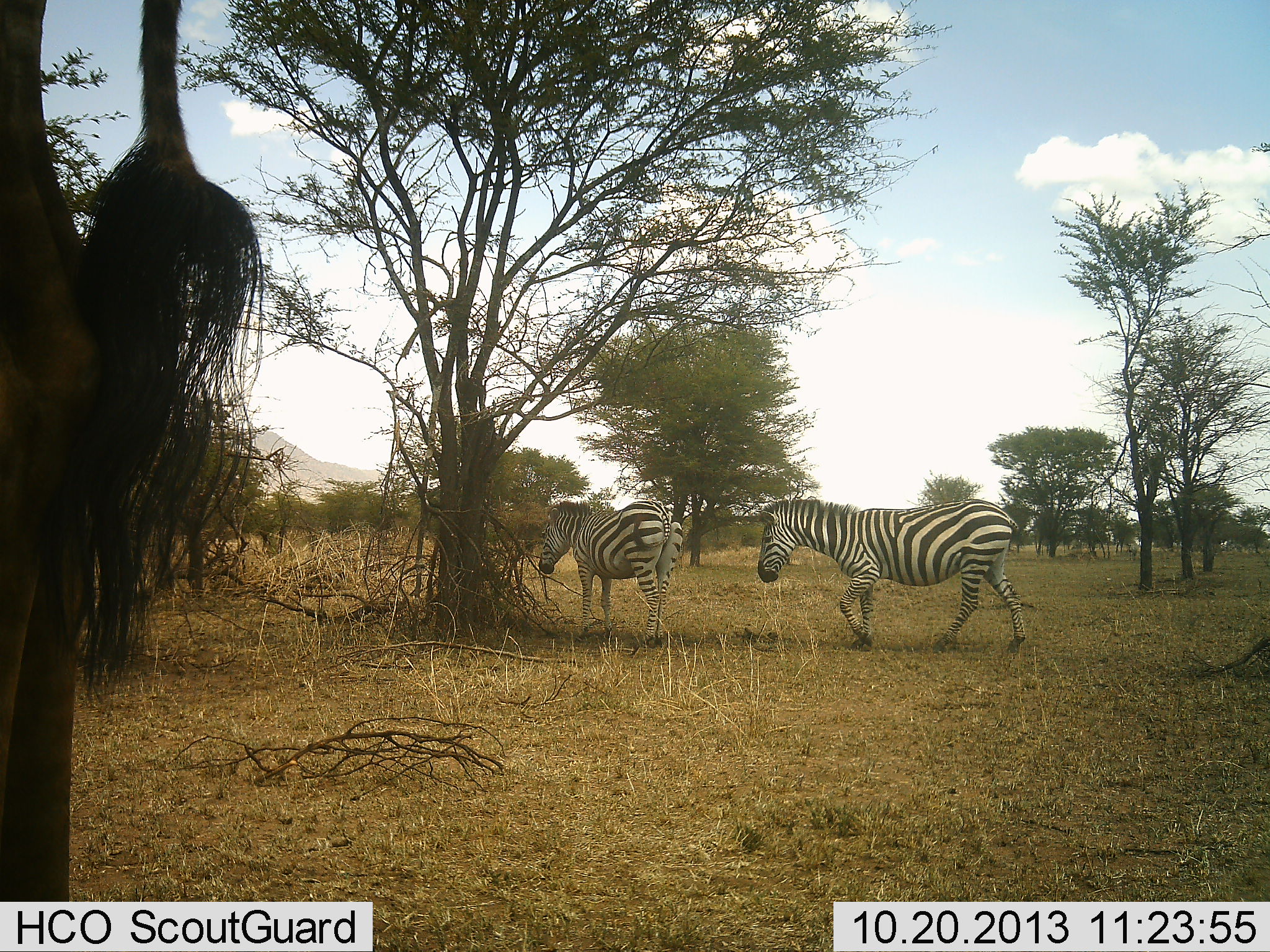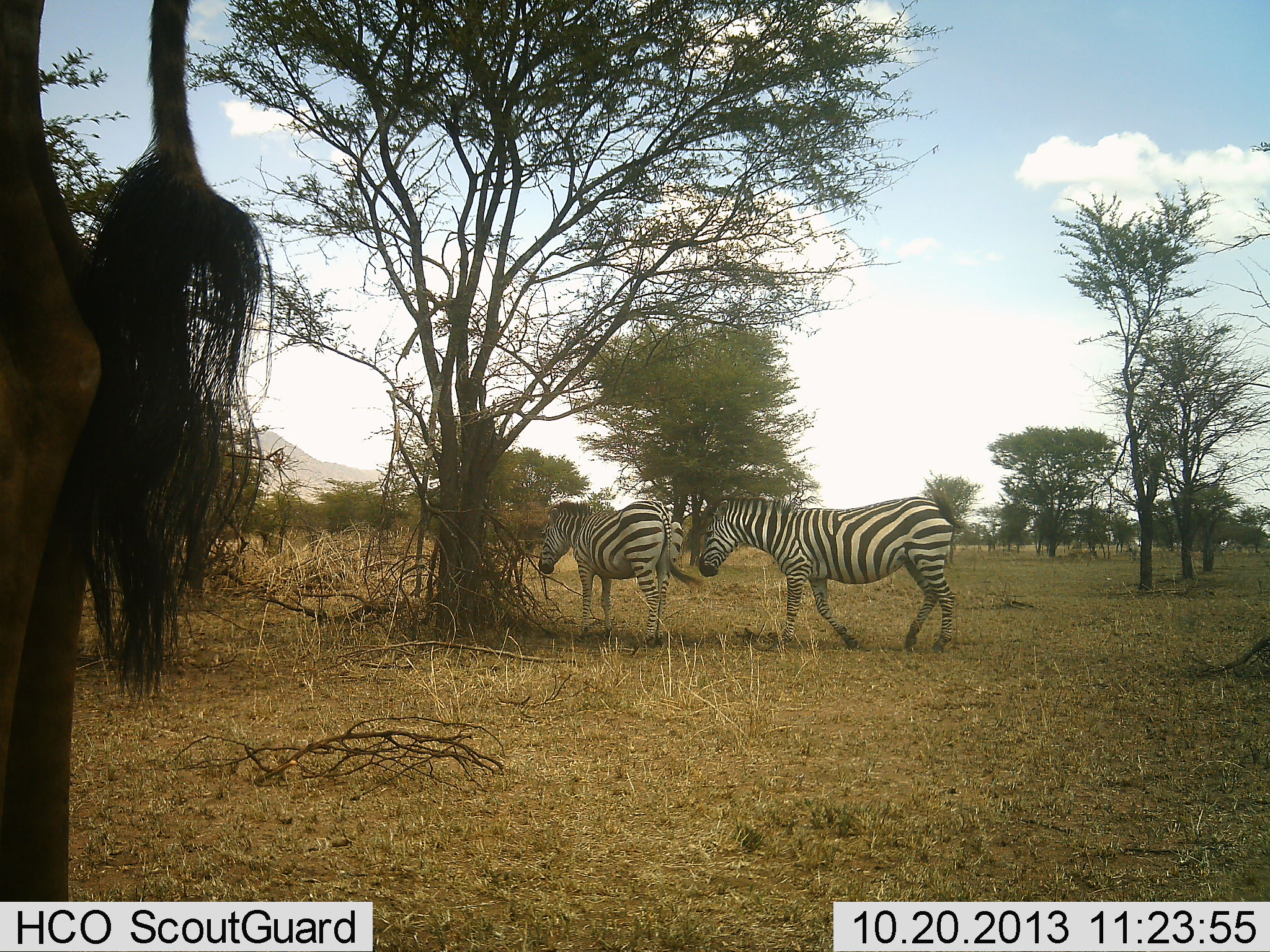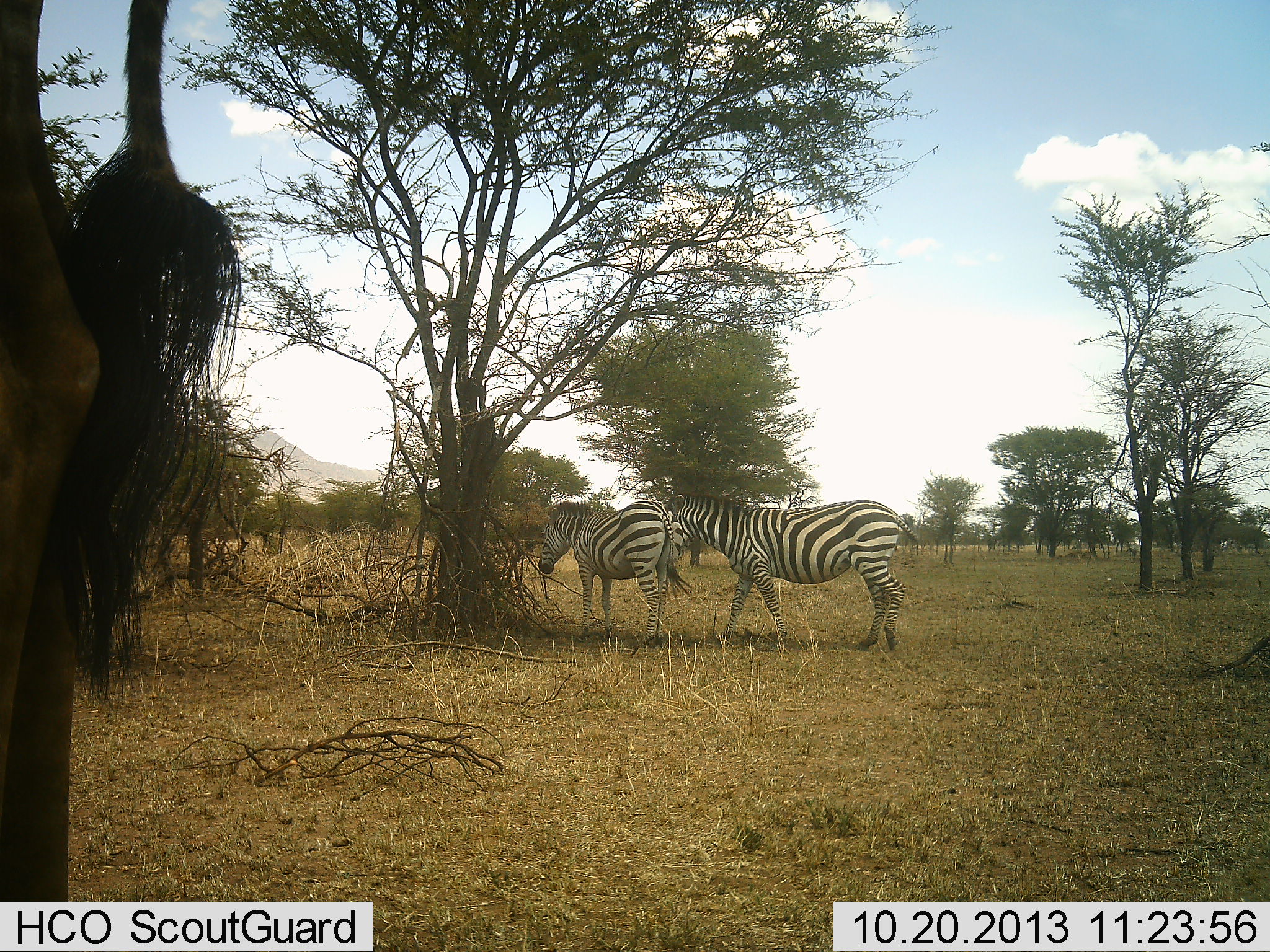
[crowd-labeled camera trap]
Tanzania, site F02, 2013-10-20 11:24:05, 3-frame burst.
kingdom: Animalia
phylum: Chordata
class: Mammalia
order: Artiodactyla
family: Bovidae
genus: Connochaetes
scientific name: Connochaetes taurinus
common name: blue wildebeest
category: wildebeest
Wildebeest (blue wildebeest) (Connochaetes taurinus), count 1. Behavior (volunteer vote fractions): standing 94%, resting 6%, moving 0%, interacting 0%. Young present (vote fraction): 0%. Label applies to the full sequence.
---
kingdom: Animalia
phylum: Chordata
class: Mammalia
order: Perissodactyla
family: Equidae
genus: Equus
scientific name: Equus quagga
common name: plains zebra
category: zebra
Zebra (plains zebra) (Equus quagga), count 2. Behavior (volunteer vote fractions): standing 68%, resting 5%, moving 78%, interacting 5%. Young present (vote fraction): 0%. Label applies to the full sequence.